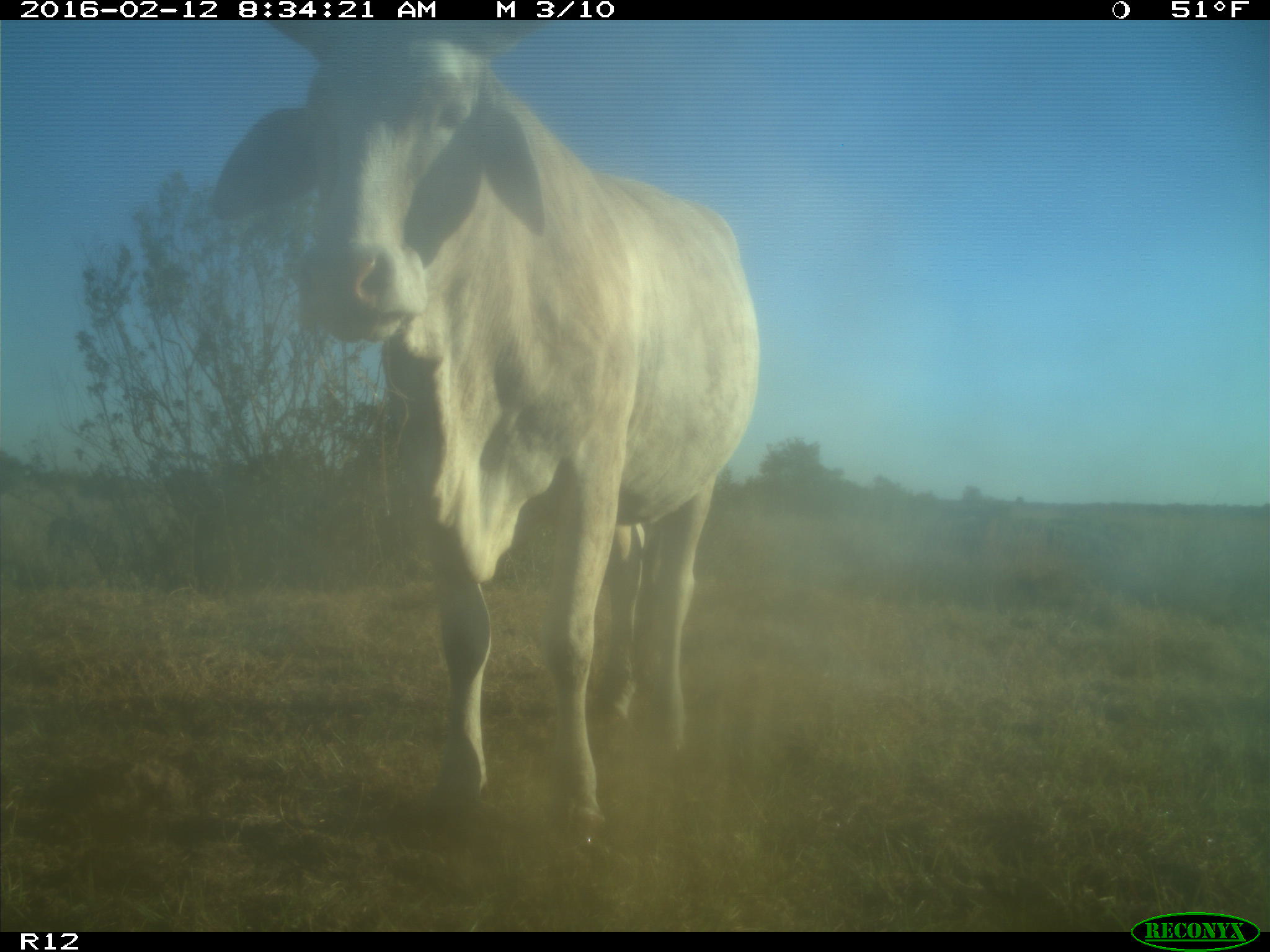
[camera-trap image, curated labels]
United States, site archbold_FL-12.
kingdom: Animalia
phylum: Chordata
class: Mammalia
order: Artiodactyla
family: Bovidae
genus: Bos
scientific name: Bos taurus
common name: domestic cow